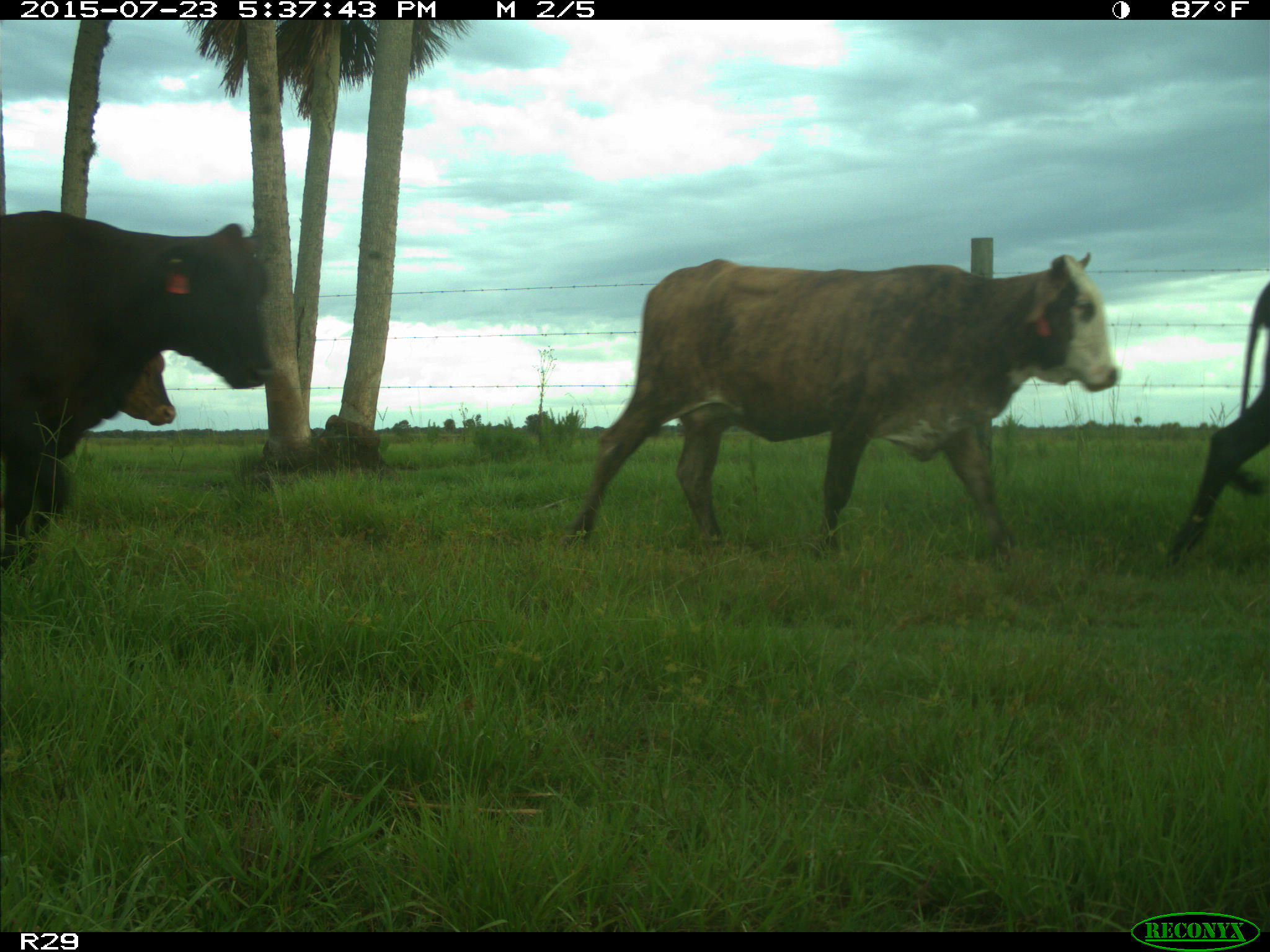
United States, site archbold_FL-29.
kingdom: Animalia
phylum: Chordata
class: Mammalia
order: Artiodactyla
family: Bovidae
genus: Bos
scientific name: Bos taurus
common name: domestic cow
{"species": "Bos taurus (domestic cow)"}